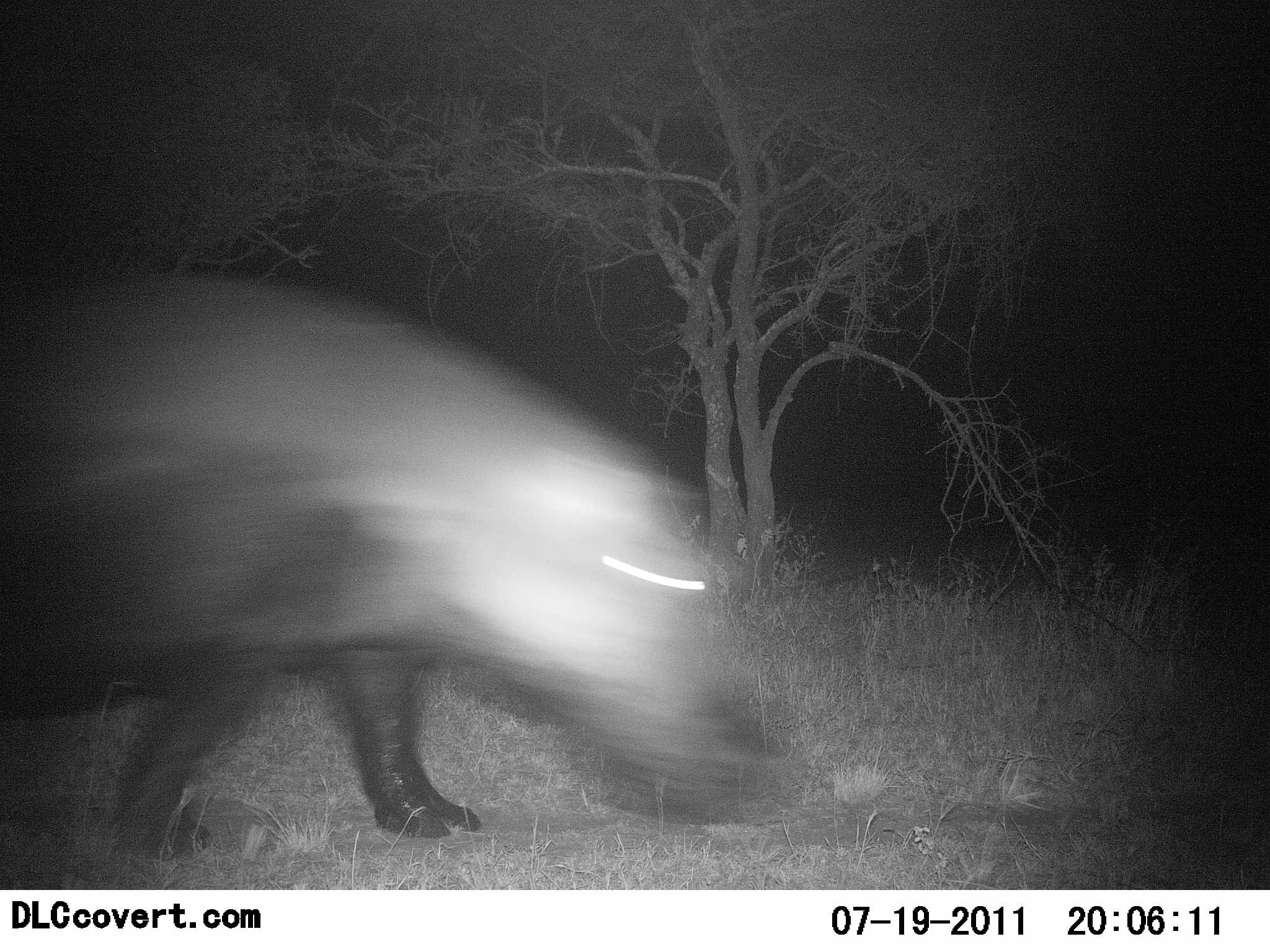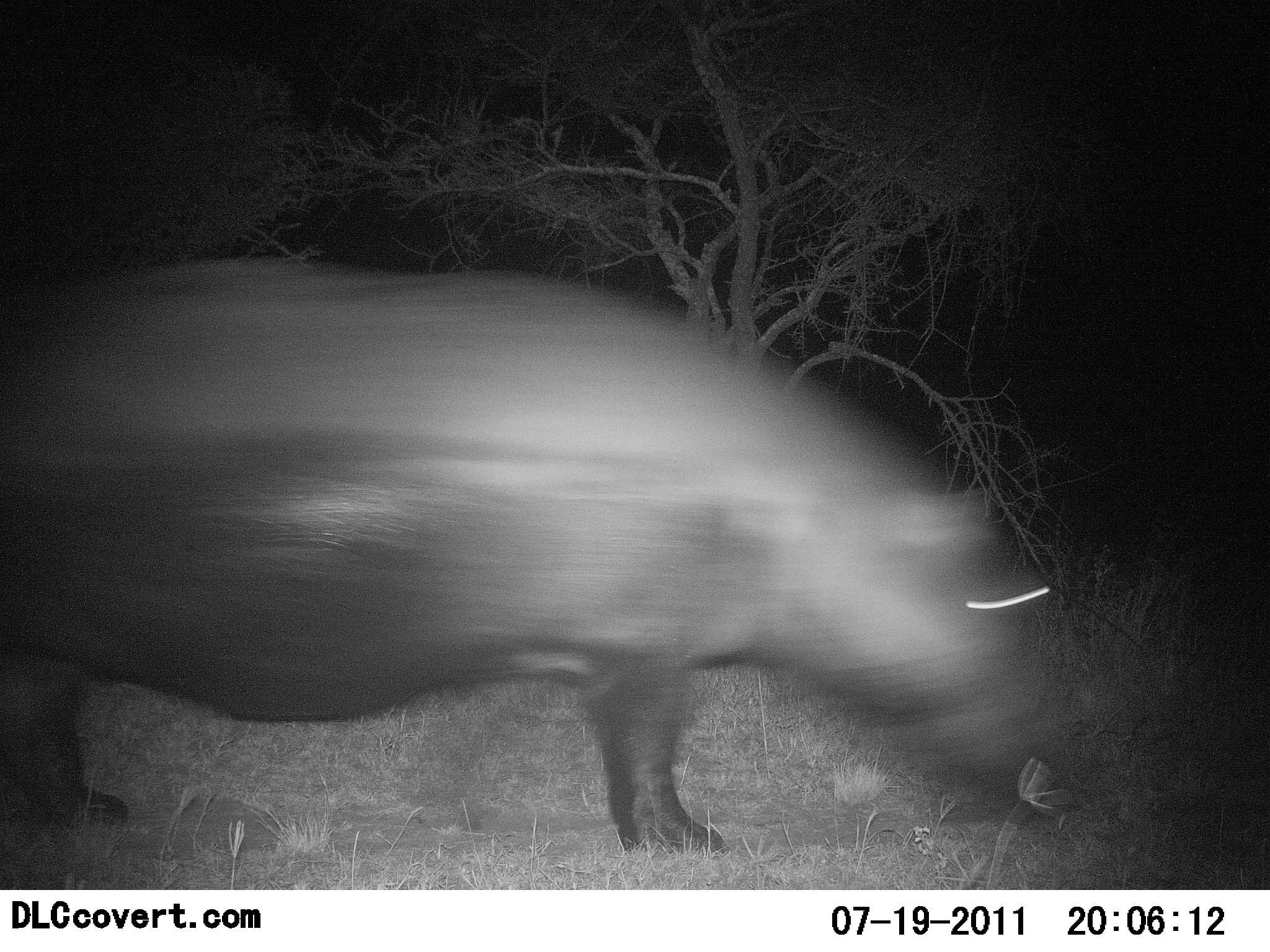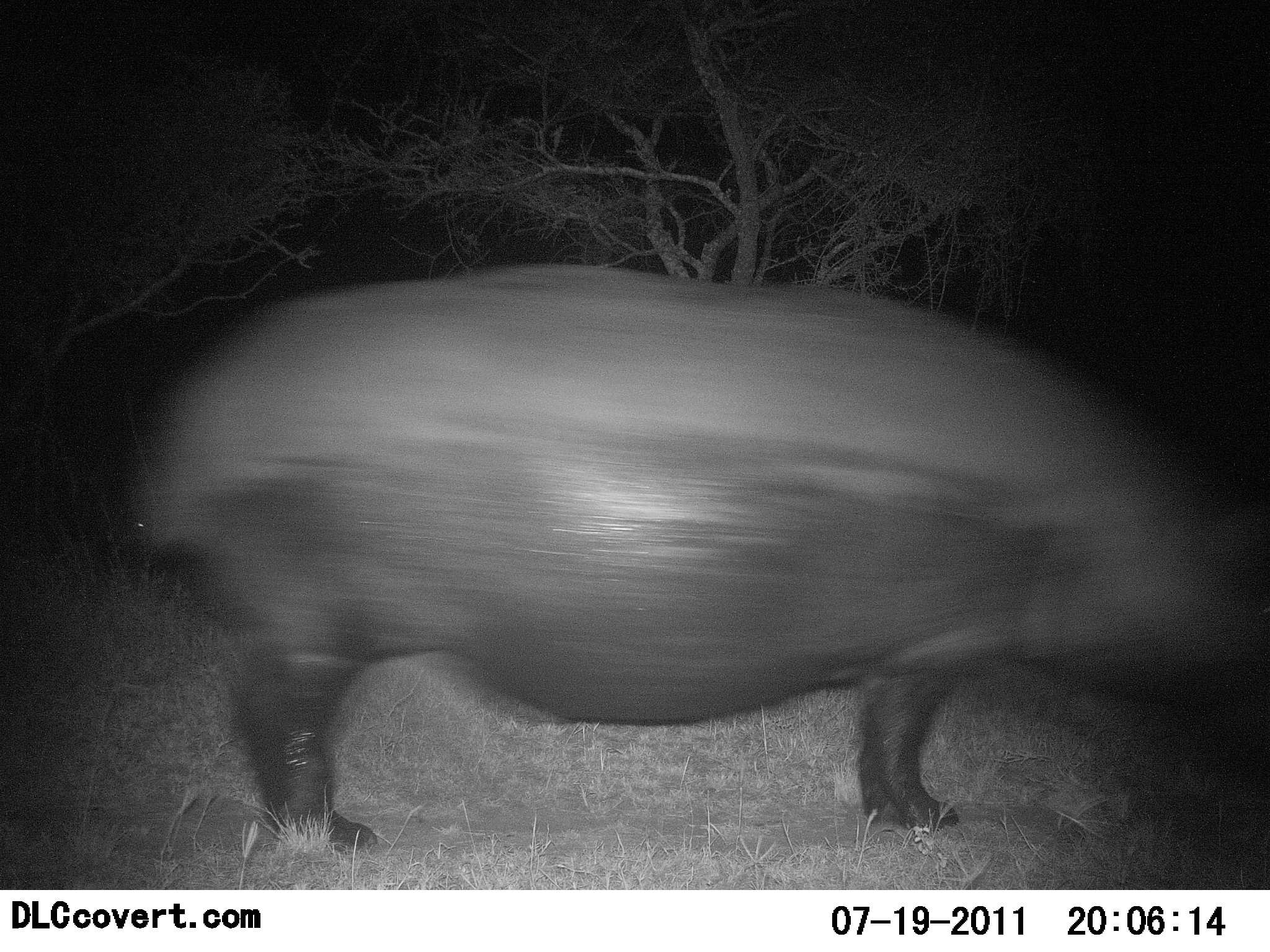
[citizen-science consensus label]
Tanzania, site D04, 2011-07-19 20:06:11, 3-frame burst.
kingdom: Animalia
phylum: Chordata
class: Mammalia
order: Artiodactyla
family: Hippopotamidae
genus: Hippopotamus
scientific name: Hippopotamus amphibius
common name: hippopotamus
Hippopotamus (Hippopotamus amphibius), count 1. Behavior (volunteer vote fractions): standing 8%, resting 0%, moving 92%, interacting 0%. Young present (vote fraction): 0%. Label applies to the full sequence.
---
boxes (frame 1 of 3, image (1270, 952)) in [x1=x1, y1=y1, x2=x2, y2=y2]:
animal: [x1=0, y1=267, x2=766, y2=861]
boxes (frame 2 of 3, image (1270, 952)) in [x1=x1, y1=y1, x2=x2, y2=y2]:
animal: [x1=1, y1=257, x2=1105, y2=855]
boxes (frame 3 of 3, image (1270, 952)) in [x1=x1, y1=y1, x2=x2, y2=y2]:
animal: [x1=120, y1=260, x2=1270, y2=855]